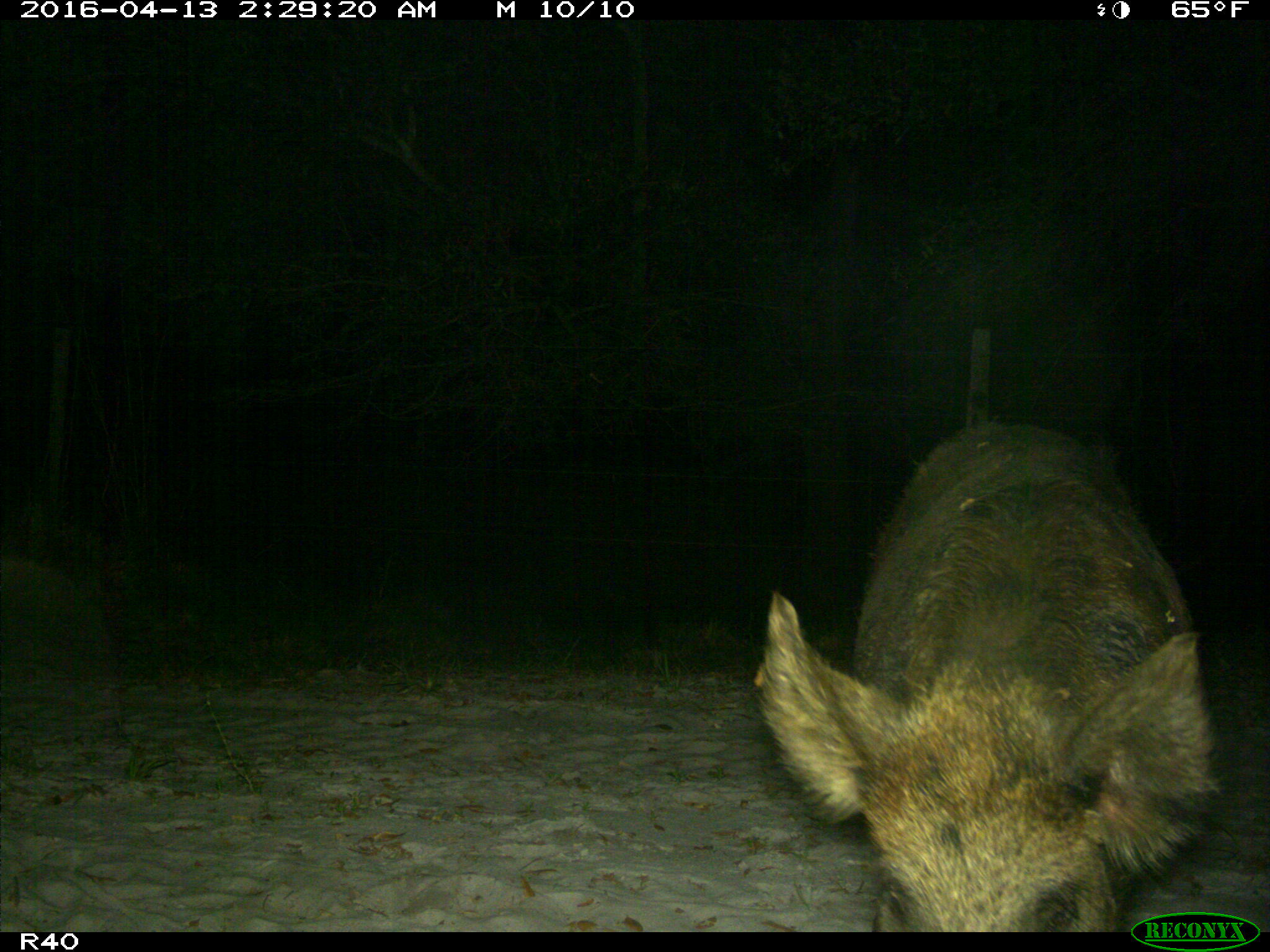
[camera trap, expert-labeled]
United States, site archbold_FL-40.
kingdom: Animalia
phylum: Chordata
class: Mammalia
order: Artiodactyla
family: Suidae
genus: Sus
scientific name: Sus scrofa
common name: wild boar